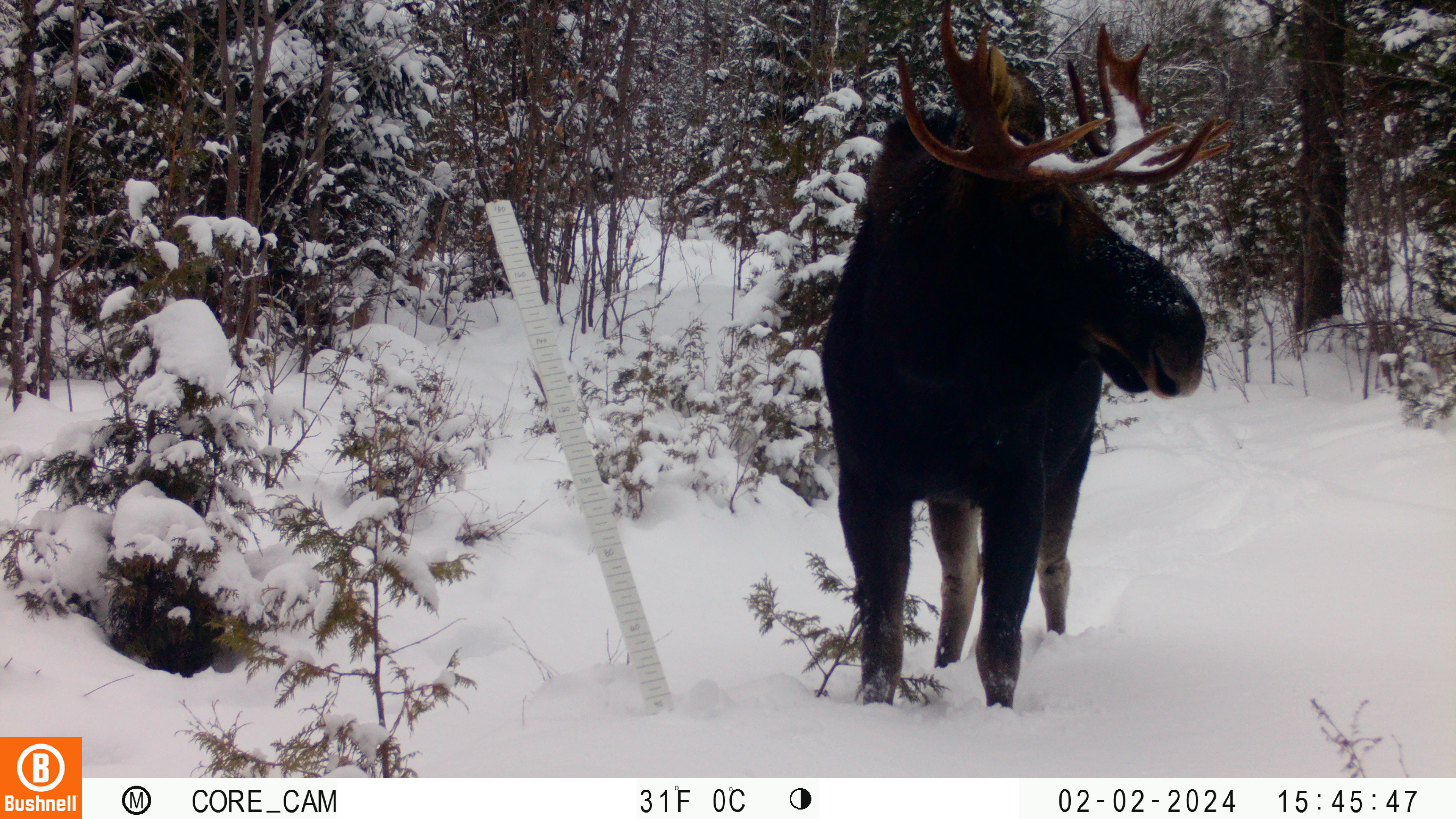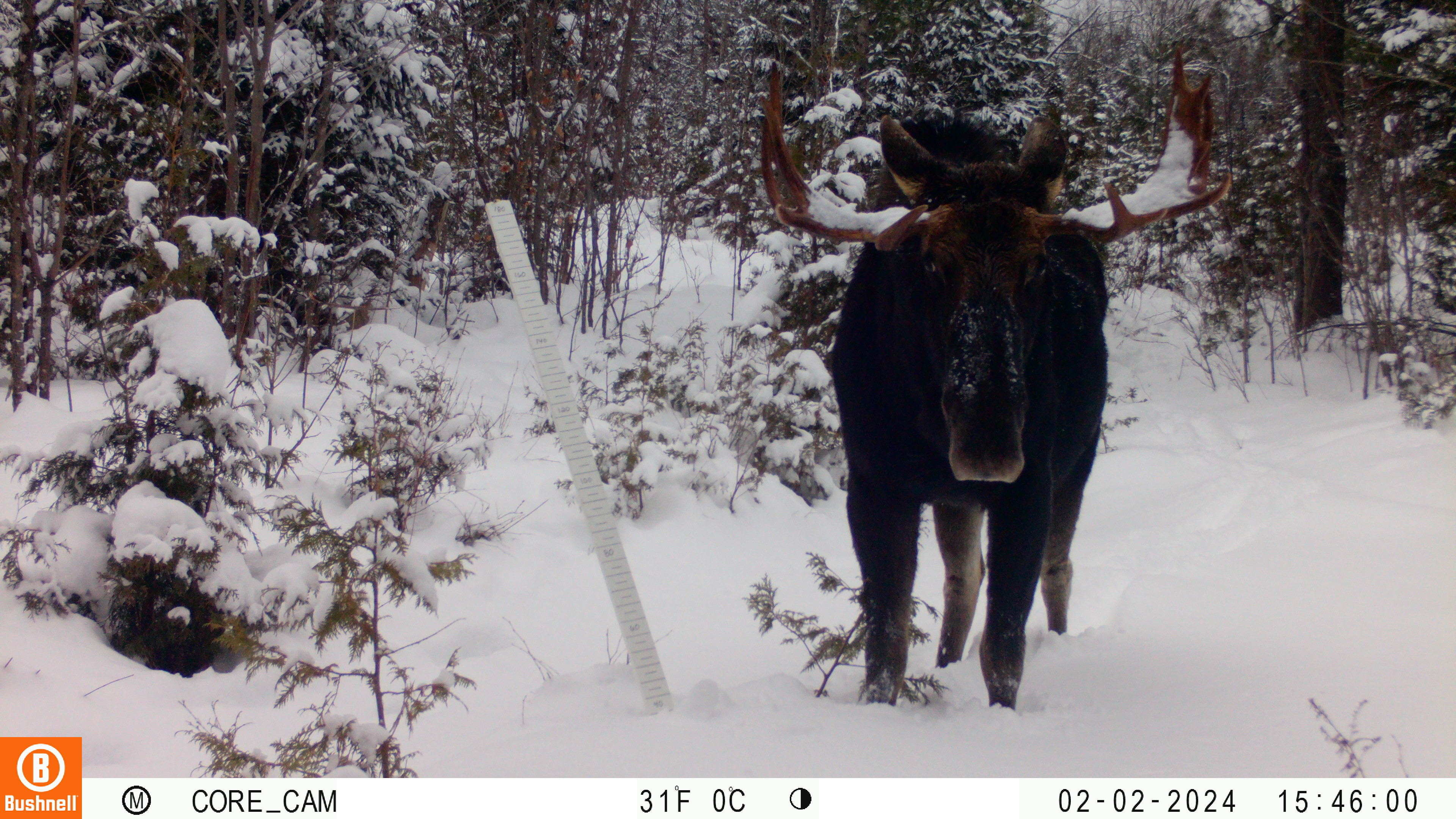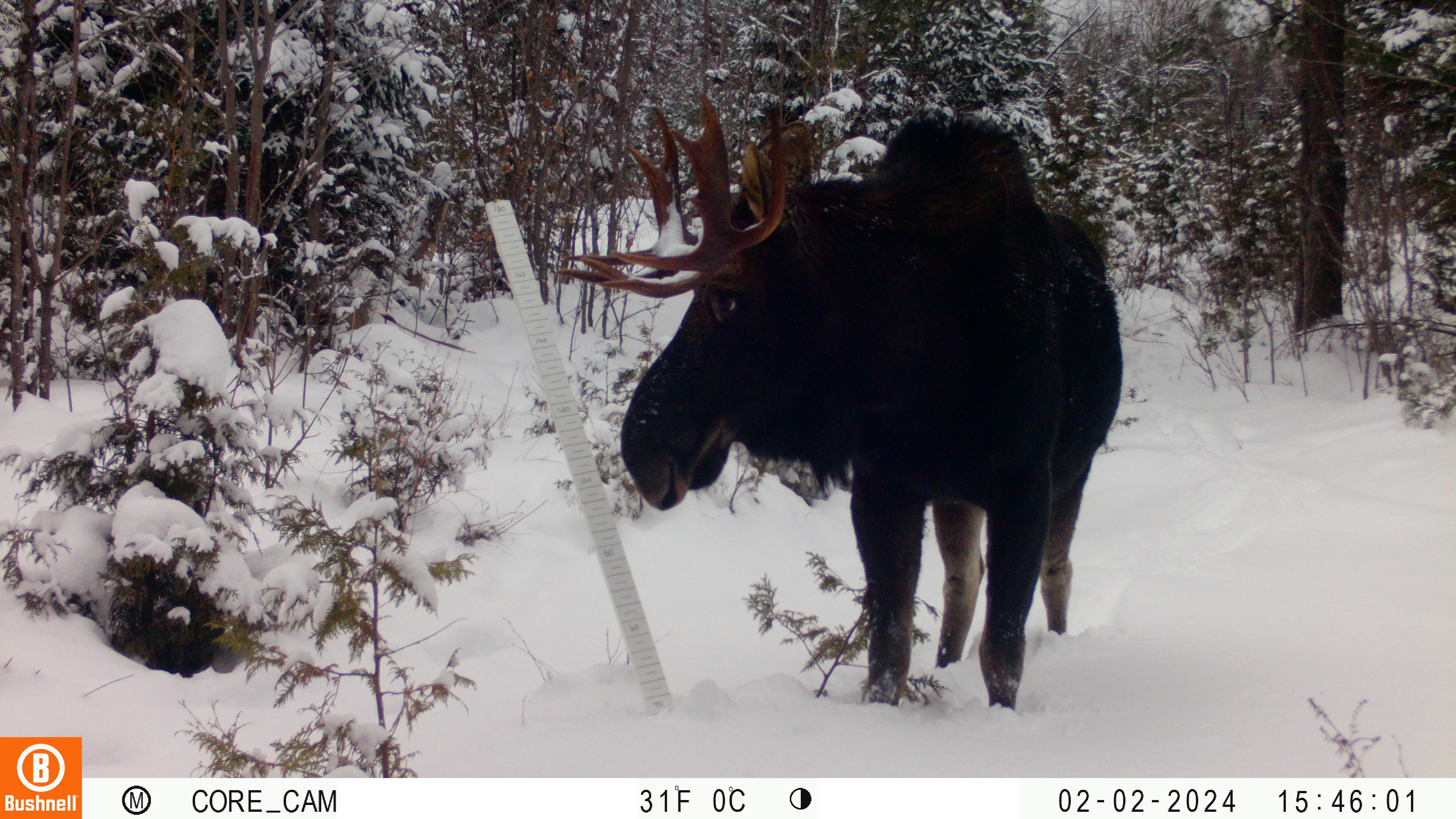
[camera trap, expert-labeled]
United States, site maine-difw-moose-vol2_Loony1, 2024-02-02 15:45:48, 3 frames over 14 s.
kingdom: Animalia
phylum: Chordata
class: Mammalia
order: Artiodactyla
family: Cervidae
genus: Alces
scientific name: Alces alces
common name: moose